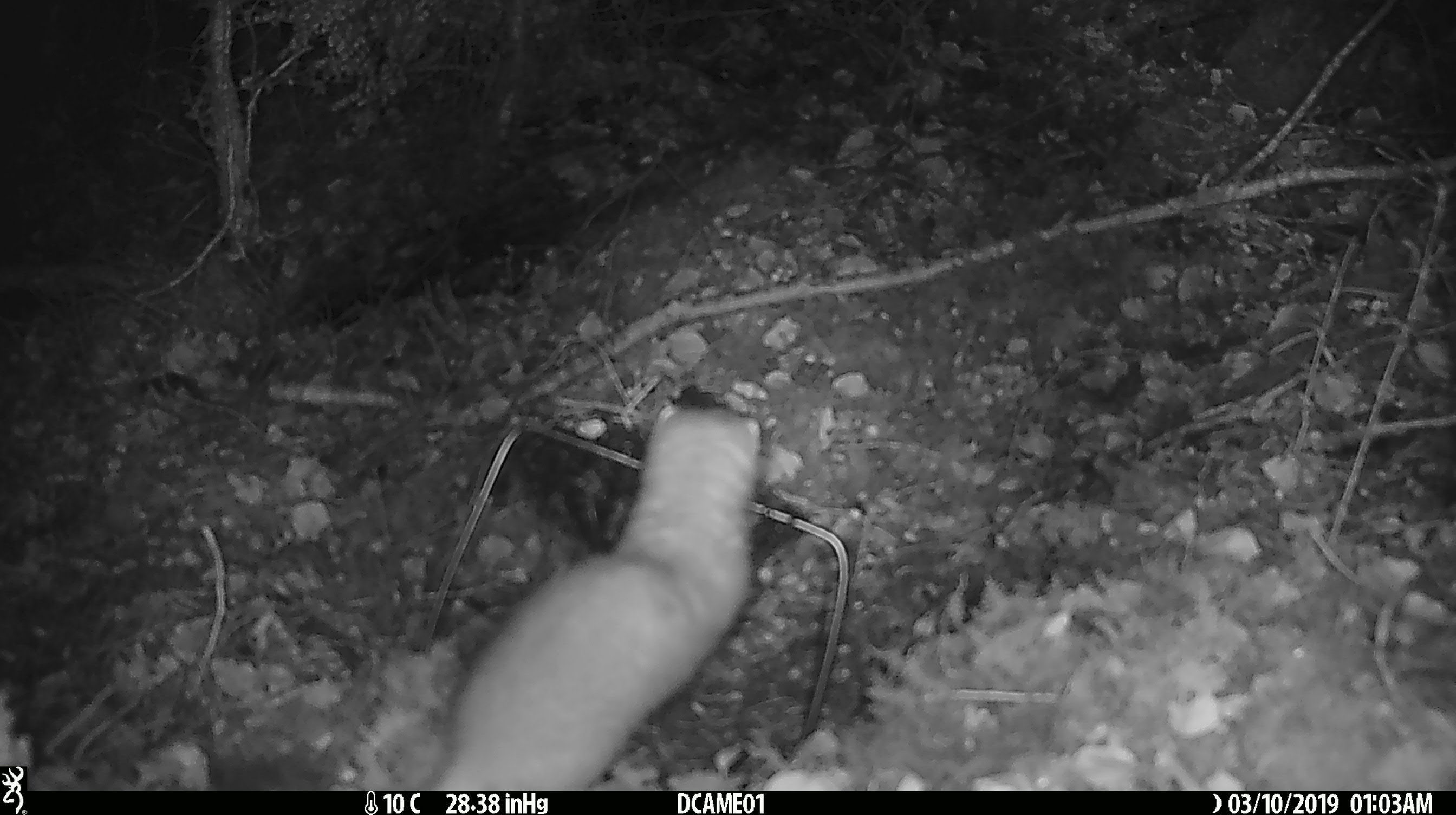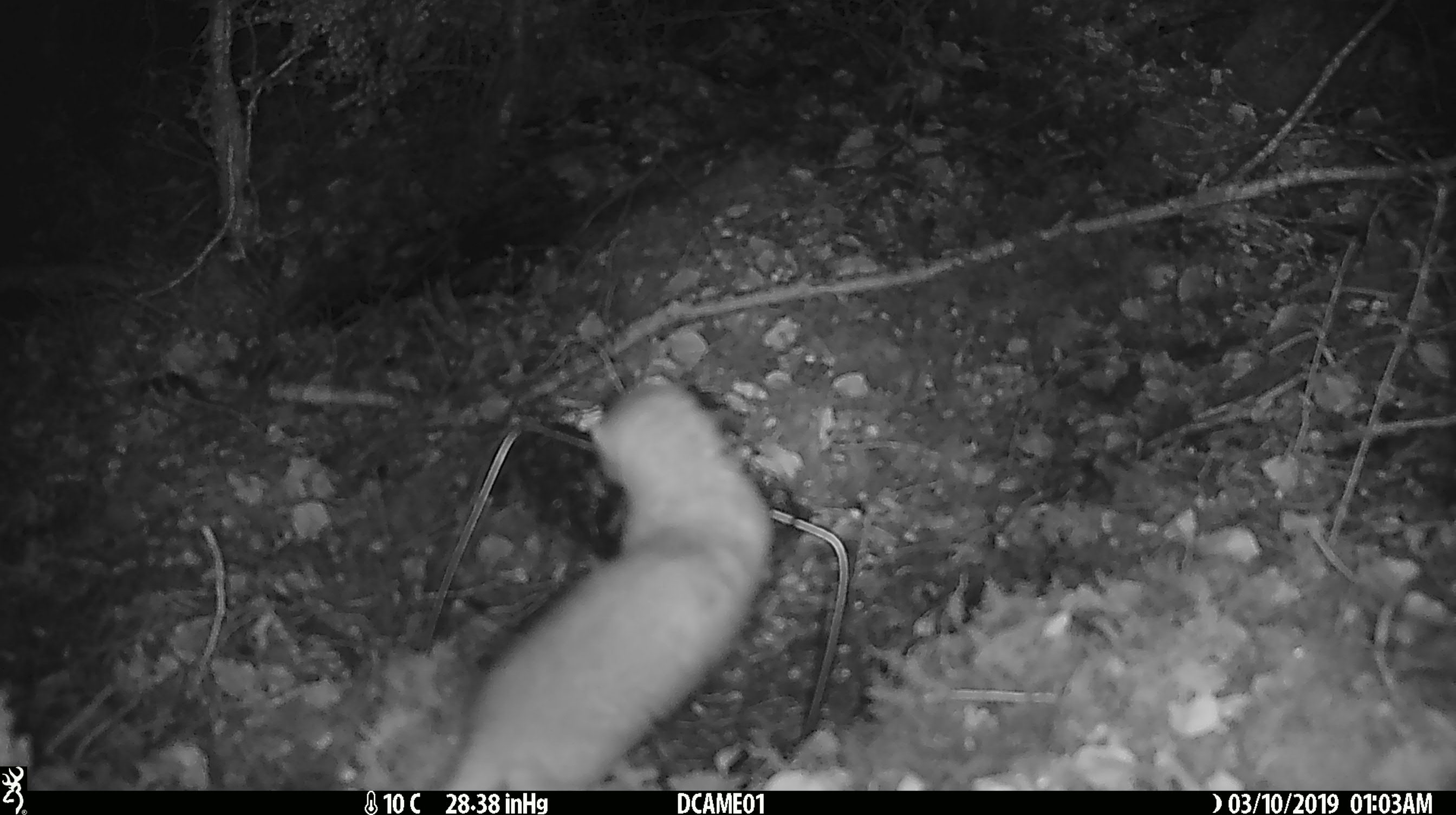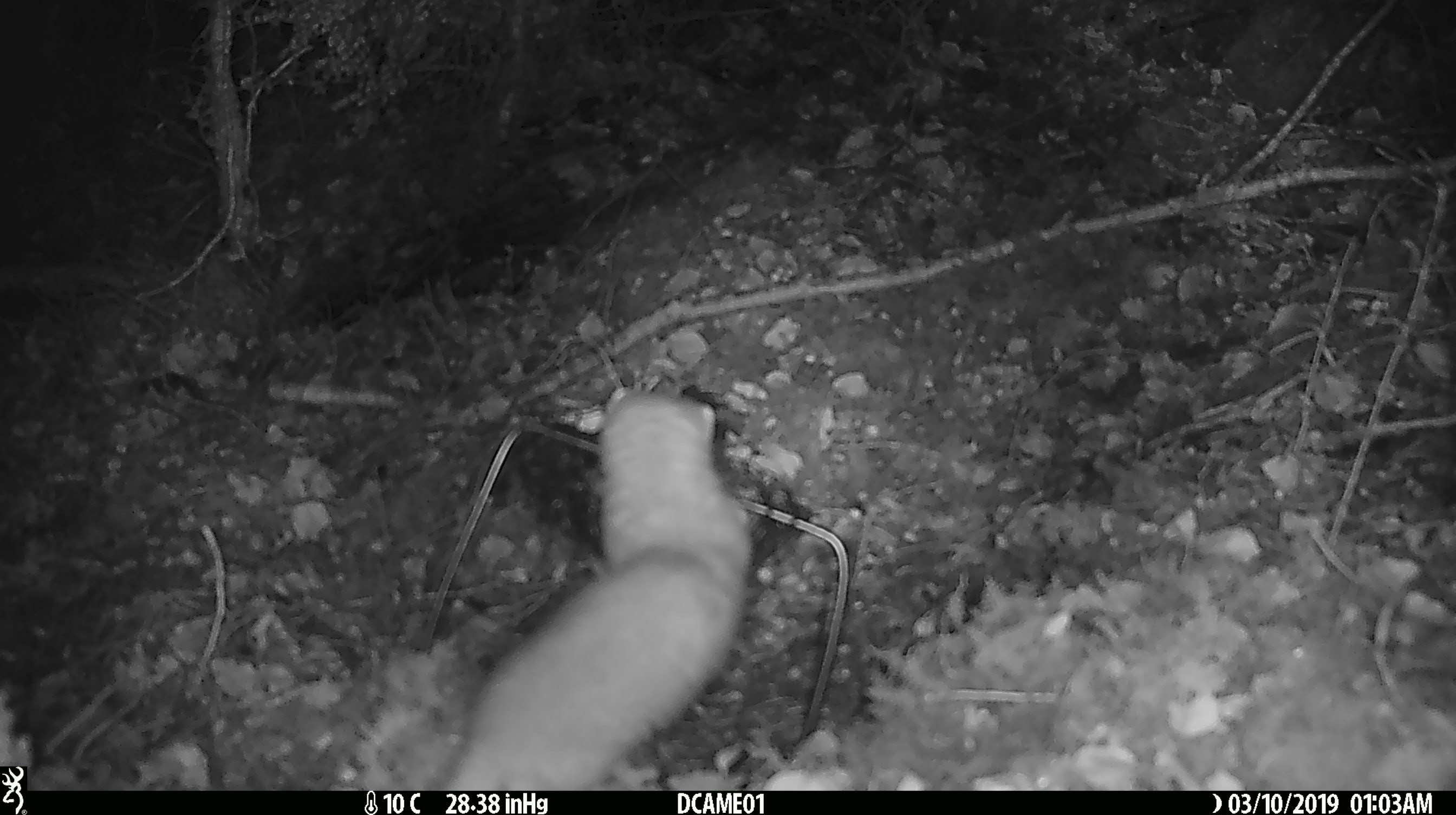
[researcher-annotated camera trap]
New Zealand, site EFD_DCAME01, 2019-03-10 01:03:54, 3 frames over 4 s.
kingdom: Animalia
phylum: Chordata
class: Mammalia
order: Carnivora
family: Mustelidae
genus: Mustela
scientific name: Mustela erminea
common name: stoat